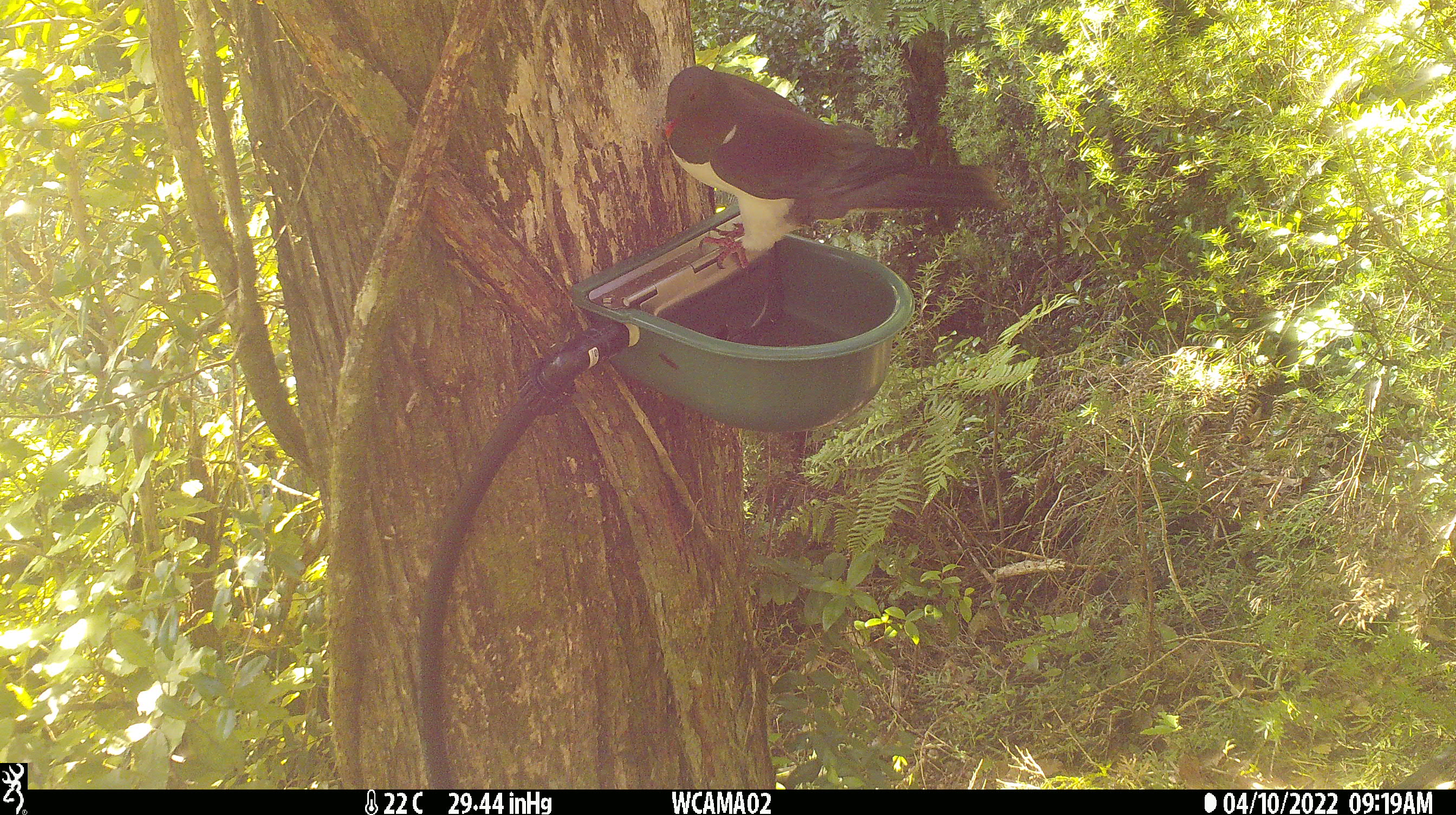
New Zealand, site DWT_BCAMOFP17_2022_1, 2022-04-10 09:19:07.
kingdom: Animalia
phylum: Chordata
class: Aves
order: Columbiformes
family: Columbidae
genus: Hemiphaga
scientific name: Hemiphaga novaeseelandiae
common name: new zealand pigeon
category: kereru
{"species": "kereru (new zealand pigeon) (Hemiphaga novaeseelandiae)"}